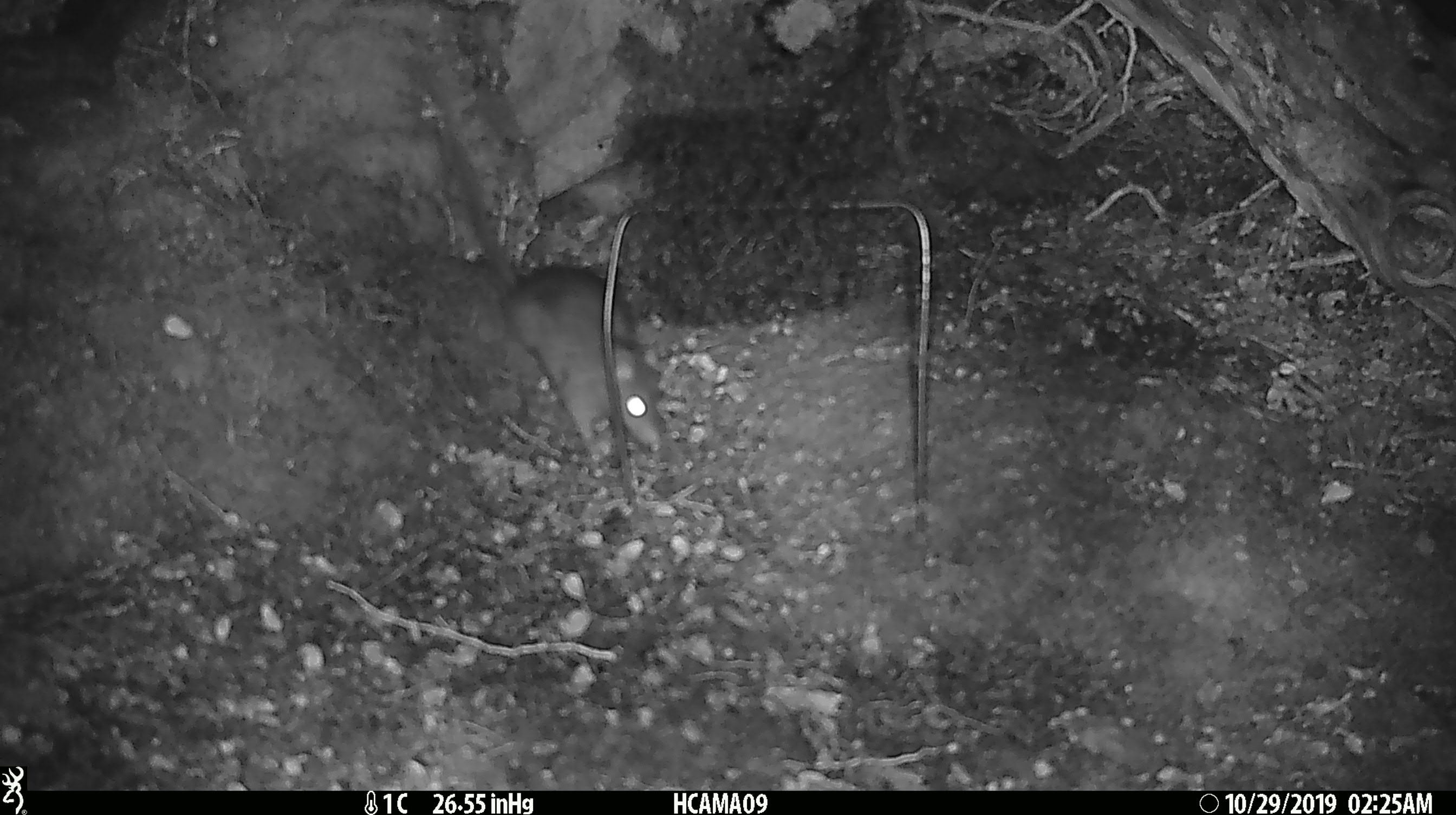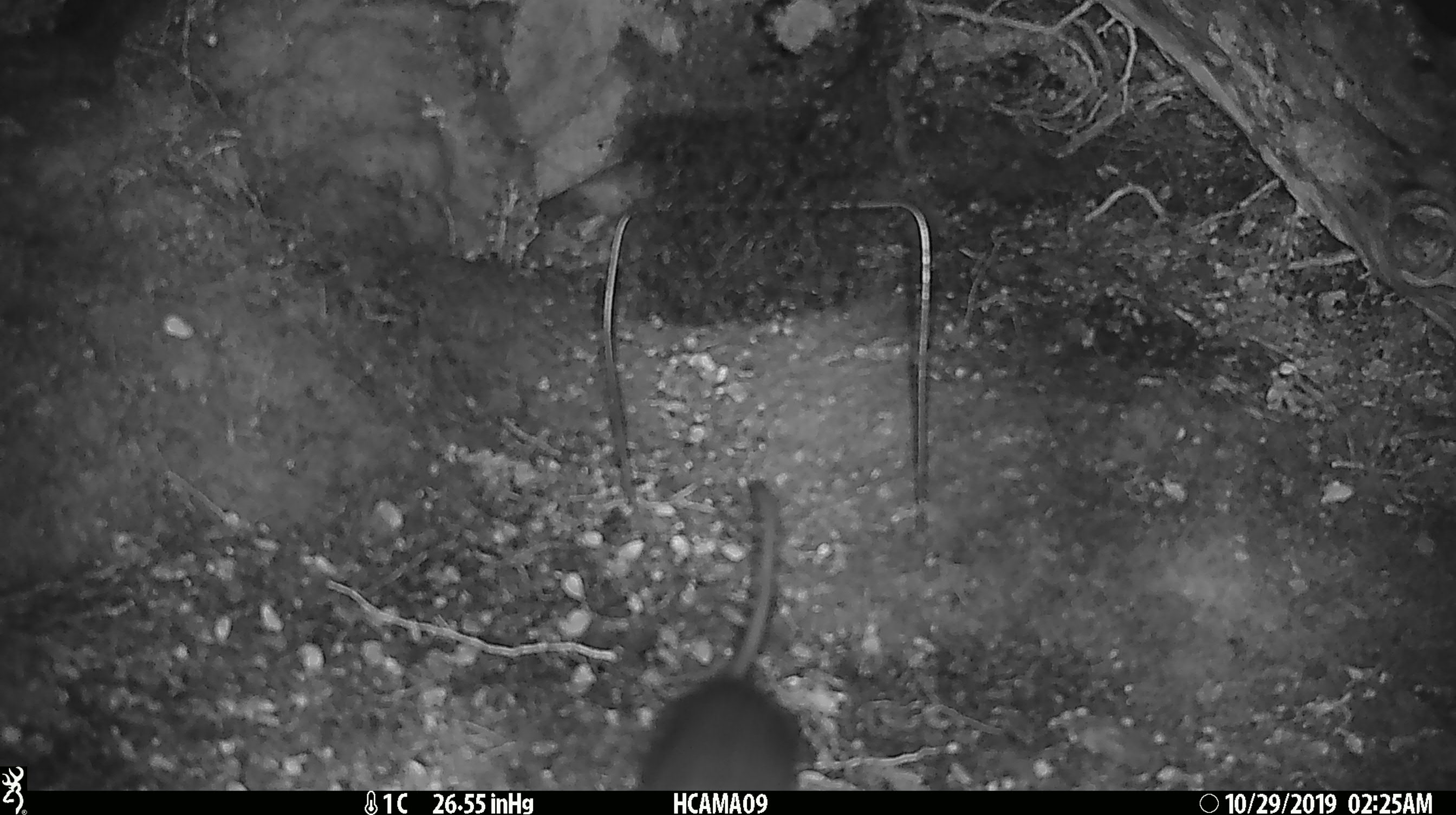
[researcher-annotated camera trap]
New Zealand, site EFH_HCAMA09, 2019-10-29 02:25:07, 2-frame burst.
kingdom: Animalia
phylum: Chordata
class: Mammalia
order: Rodentia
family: Muridae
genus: Rattus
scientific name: Rattus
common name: rat